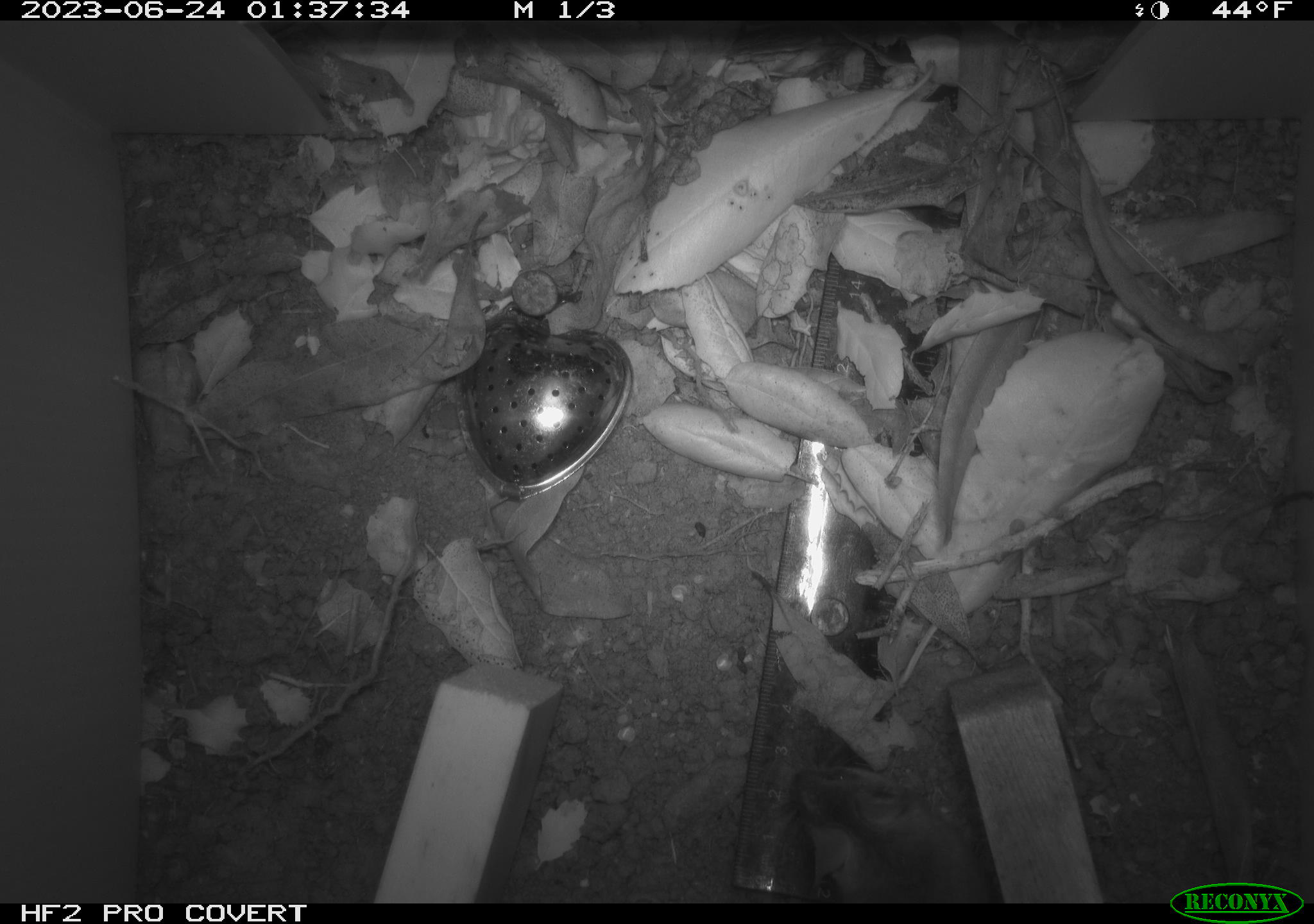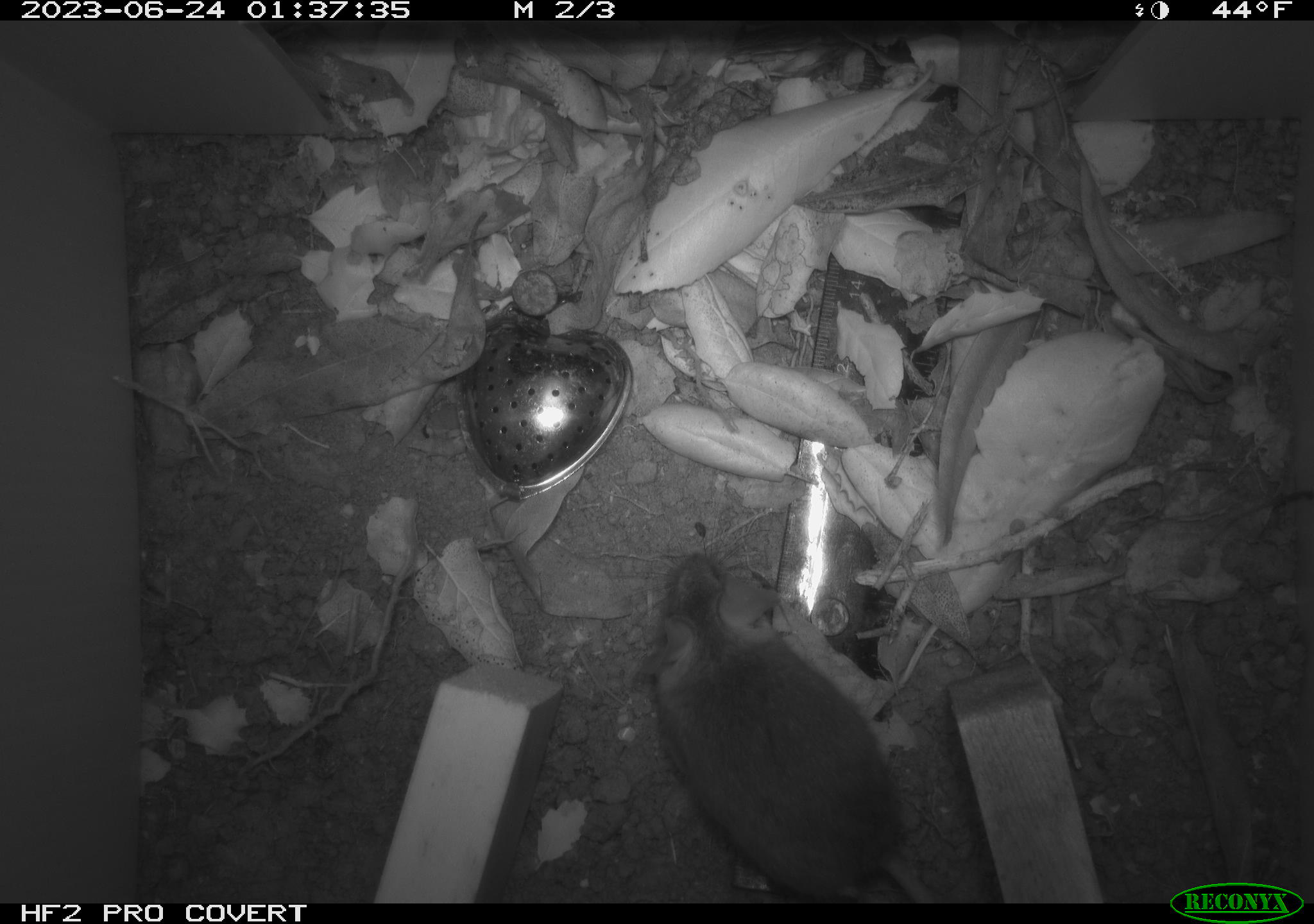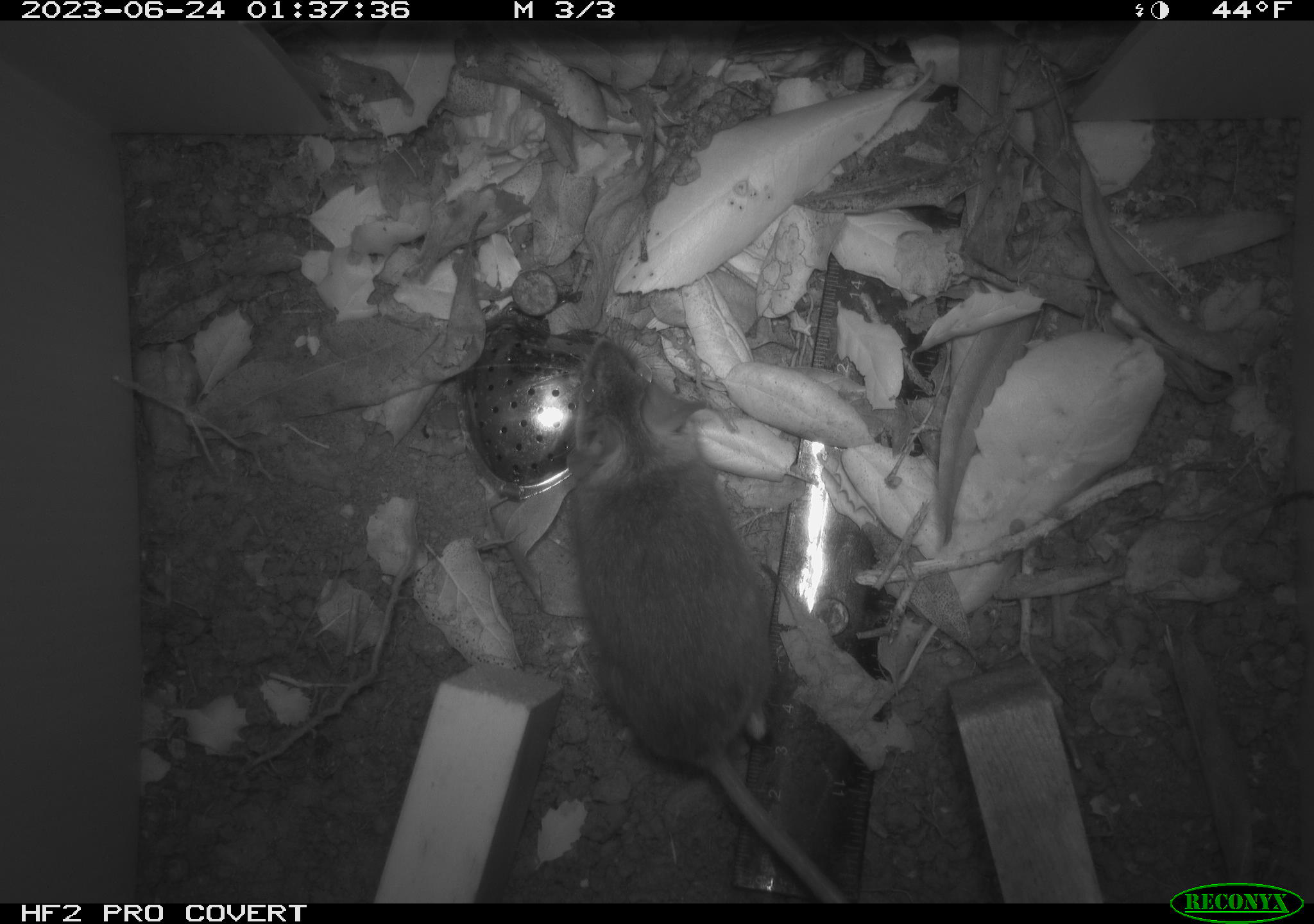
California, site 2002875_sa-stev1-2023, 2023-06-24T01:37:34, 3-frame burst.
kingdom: Animalia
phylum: Chordata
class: Mammalia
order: Rodentia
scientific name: Rodentia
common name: mouse species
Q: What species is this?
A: Mouse species (Rodentia).